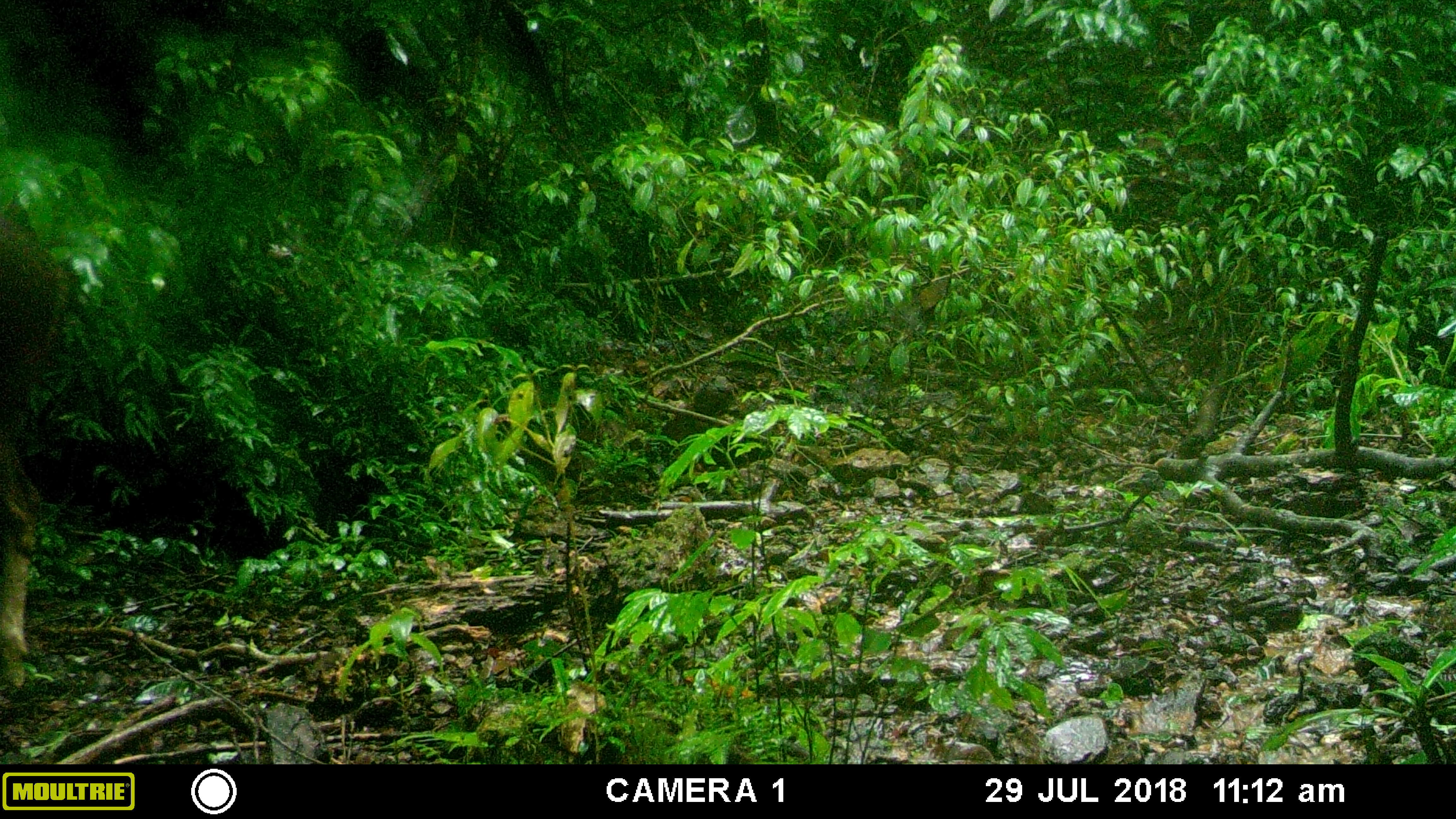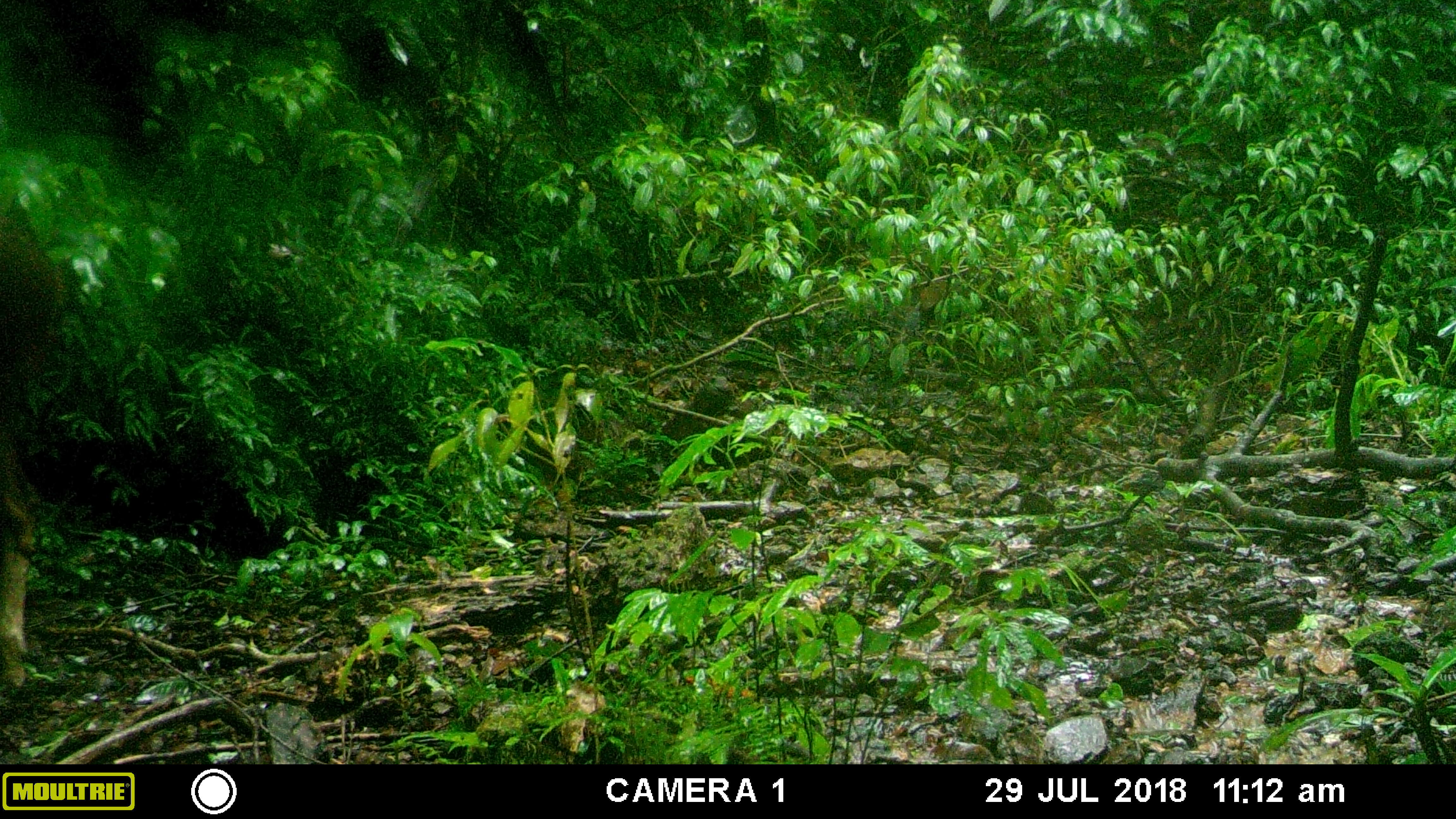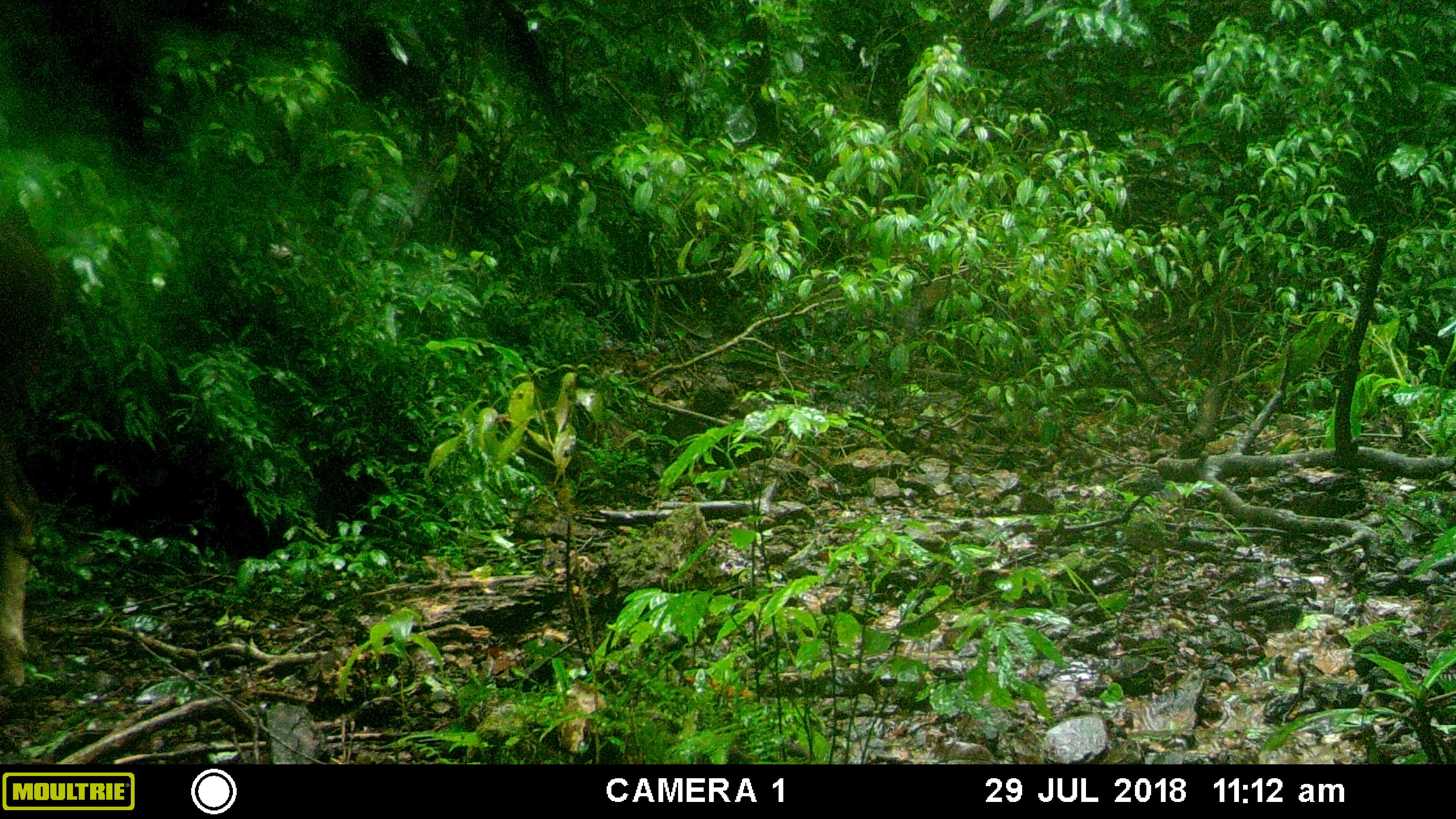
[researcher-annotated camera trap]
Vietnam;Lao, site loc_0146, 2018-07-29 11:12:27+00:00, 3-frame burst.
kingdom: Animalia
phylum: Chordata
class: Mammalia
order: Artiodactyla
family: Cervidae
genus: Rusa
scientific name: Rusa unicolor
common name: sambar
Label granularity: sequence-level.